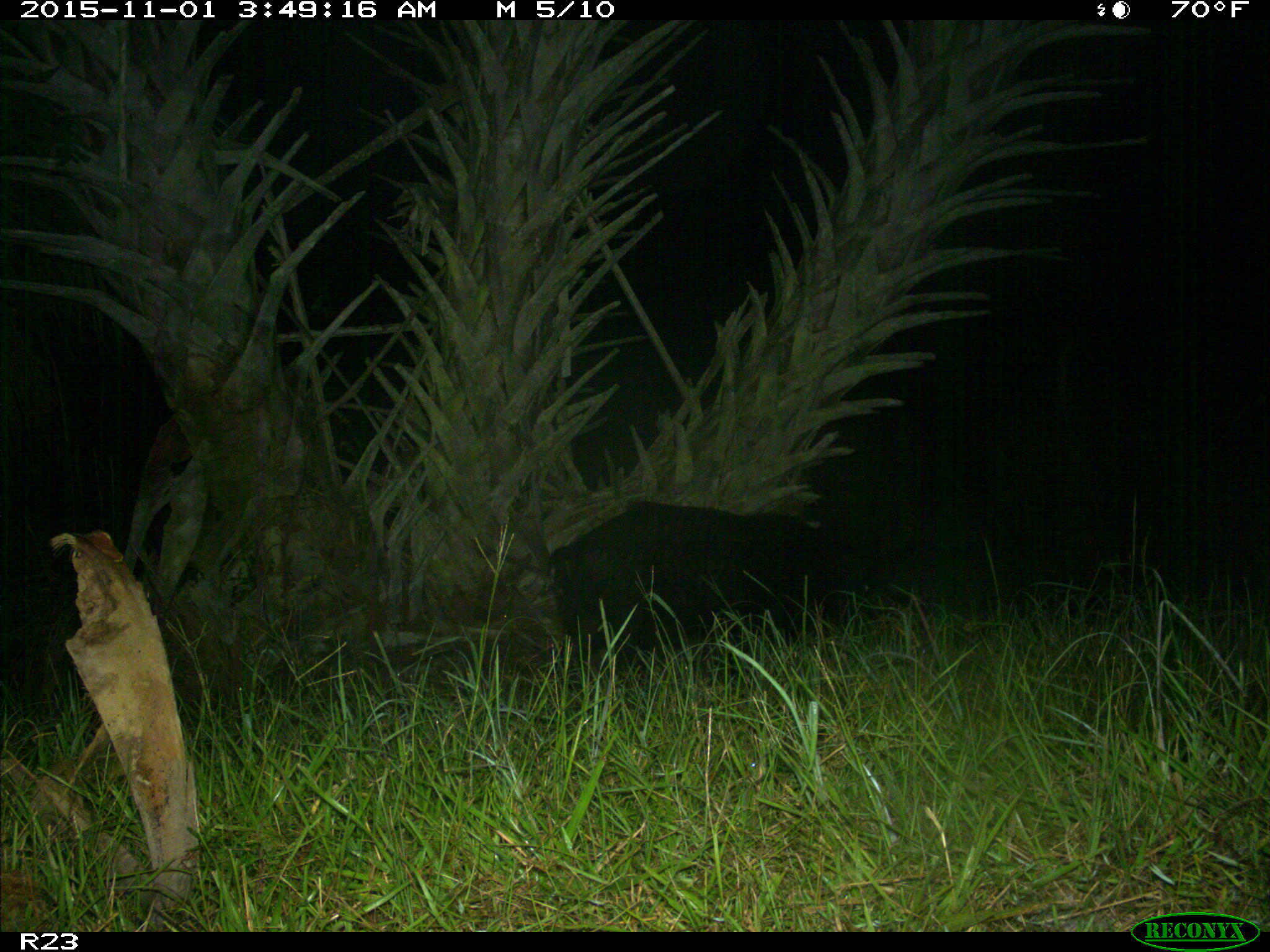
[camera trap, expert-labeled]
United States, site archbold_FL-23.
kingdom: Animalia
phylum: Chordata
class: Mammalia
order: Artiodactyla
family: Suidae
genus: Sus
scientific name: Sus scrofa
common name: wild boar